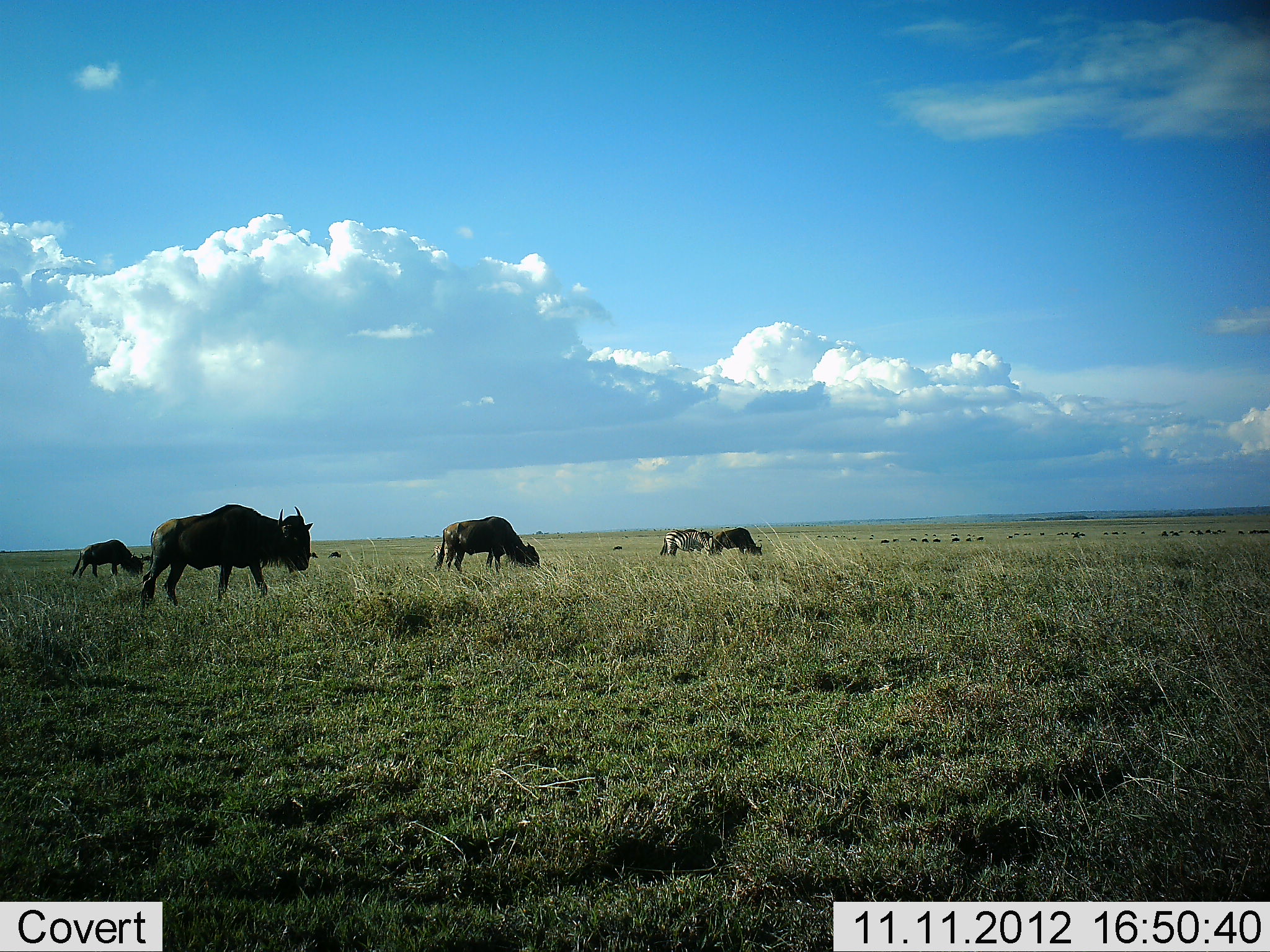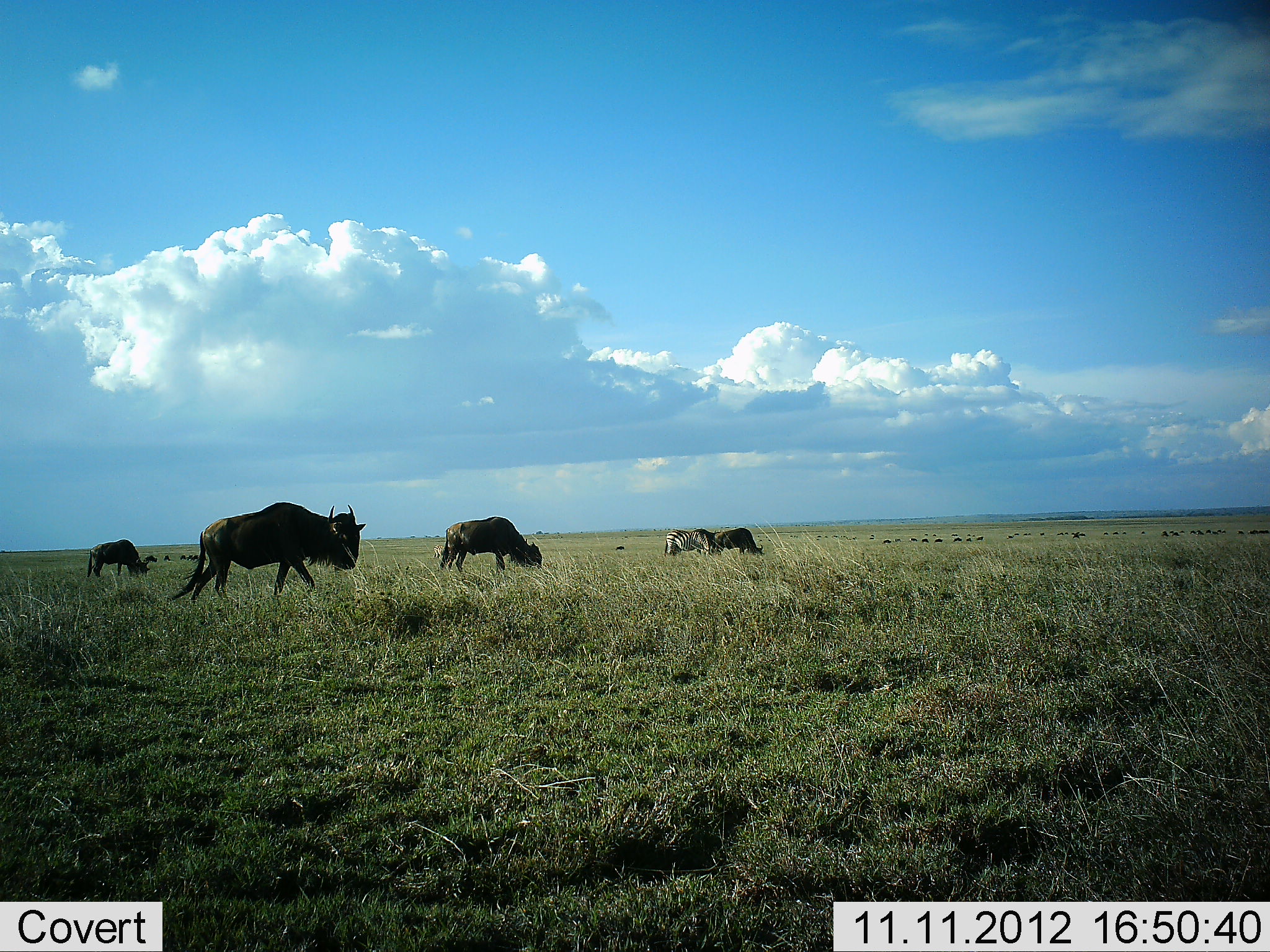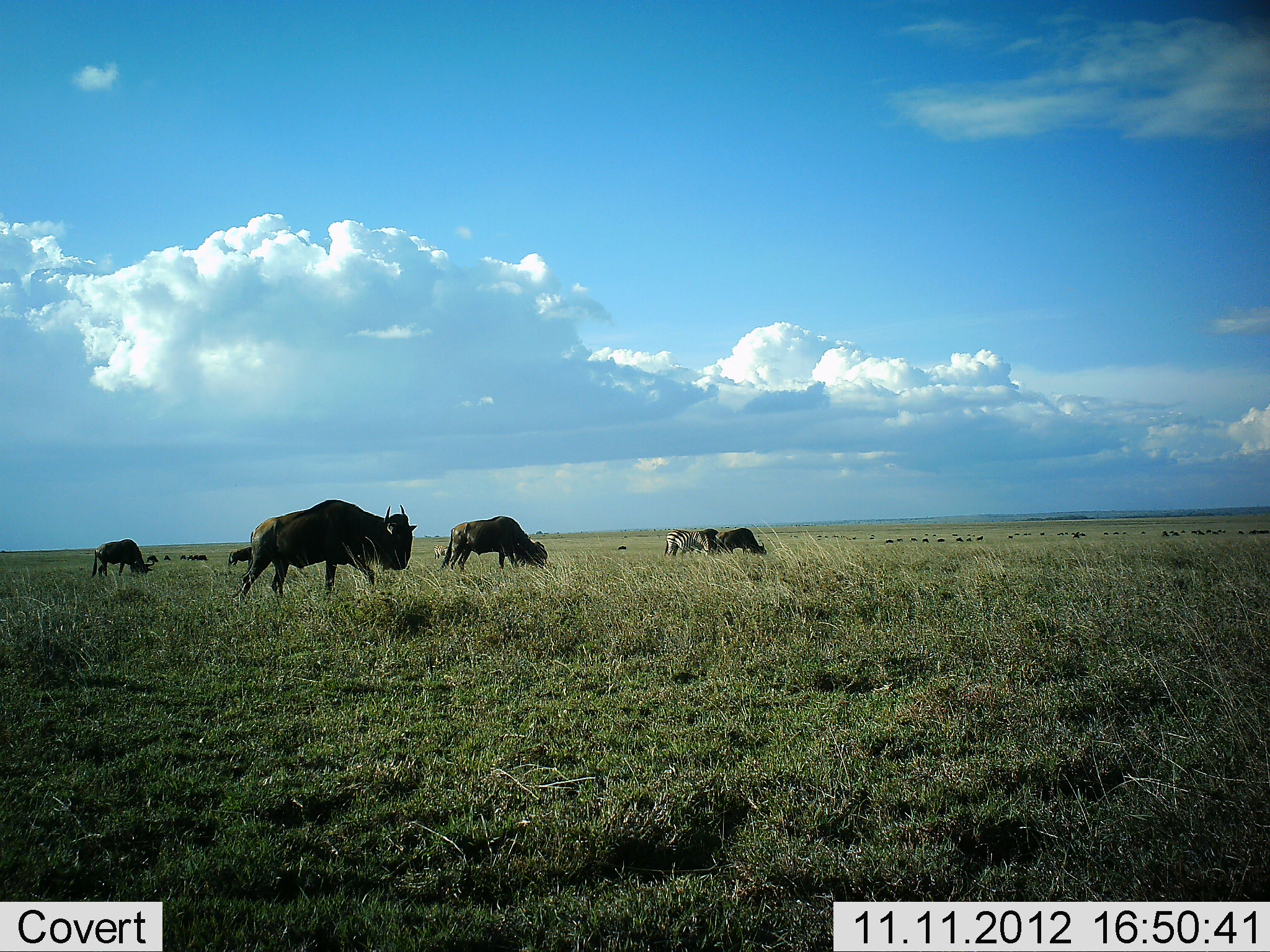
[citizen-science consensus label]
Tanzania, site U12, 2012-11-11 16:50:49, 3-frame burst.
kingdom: Animalia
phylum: Chordata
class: Mammalia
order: Artiodactyla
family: Bovidae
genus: Connochaetes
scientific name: Connochaetes taurinus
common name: blue wildebeest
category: wildebeest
Wildebeest (blue wildebeest) (Connochaetes taurinus), count 5. Behavior (volunteer vote fractions): standing 29%, resting 0%, moving 50%, interacting 0%. Young present (vote fraction): 0%. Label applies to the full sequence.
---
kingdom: Animalia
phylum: Chordata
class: Mammalia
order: Perissodactyla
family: Equidae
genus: Equus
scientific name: Equus quagga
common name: plains zebra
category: zebra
Zebra (plains zebra) (Equus quagga), count 1. Behavior (volunteer vote fractions): standing 30%, resting 0%, moving 0%, interacting 0%. Young present (vote fraction): 0%. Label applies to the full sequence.